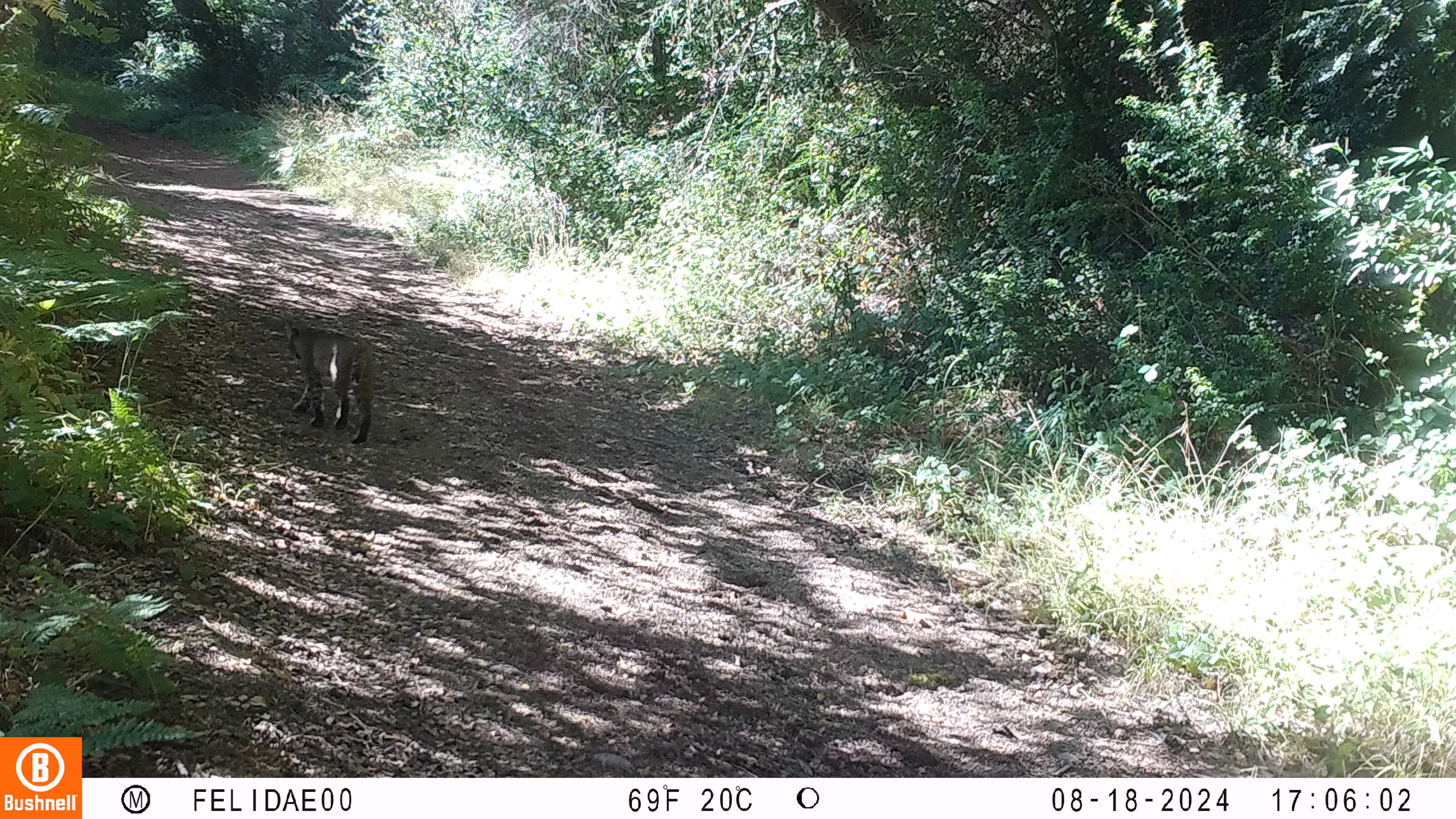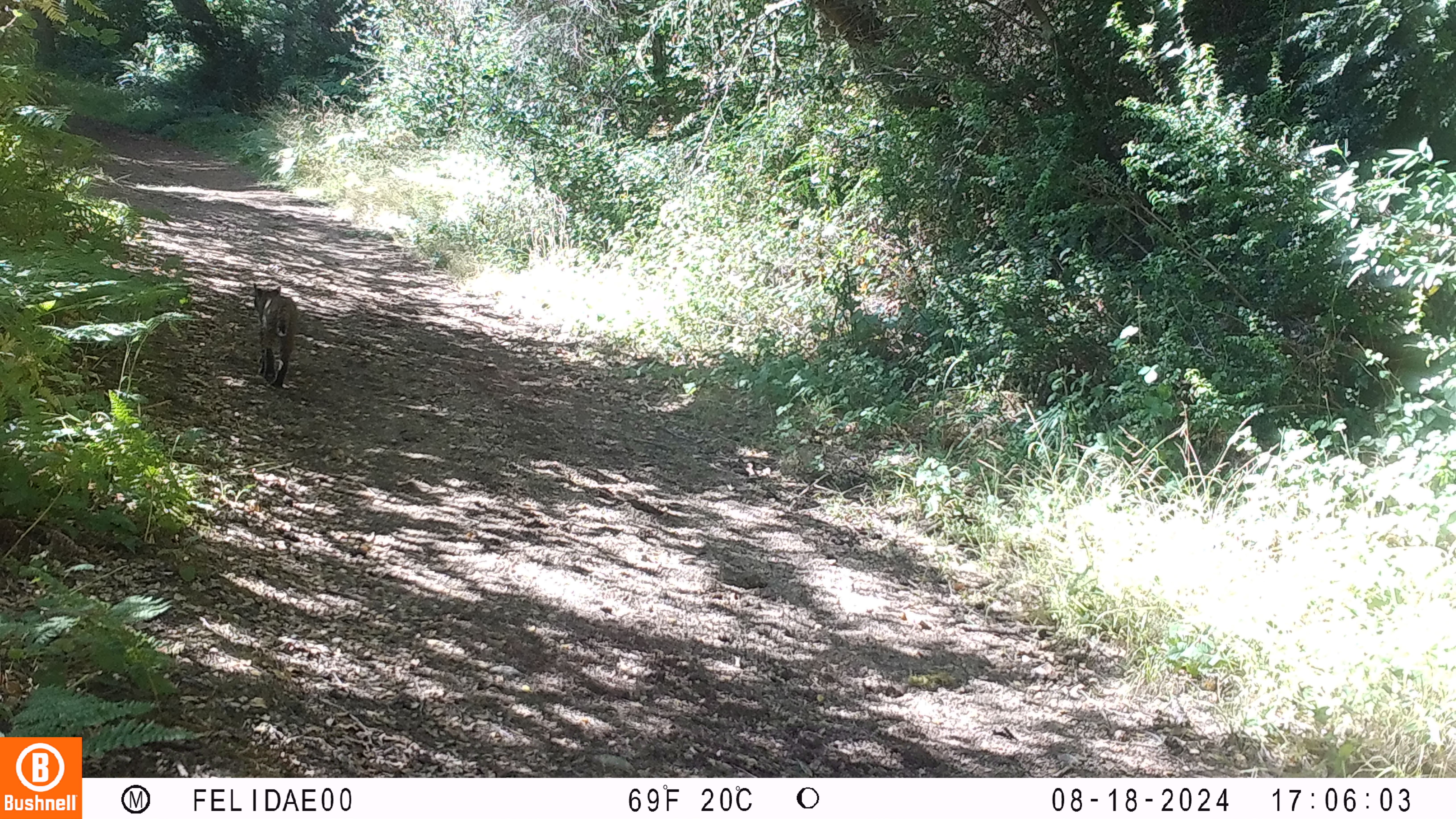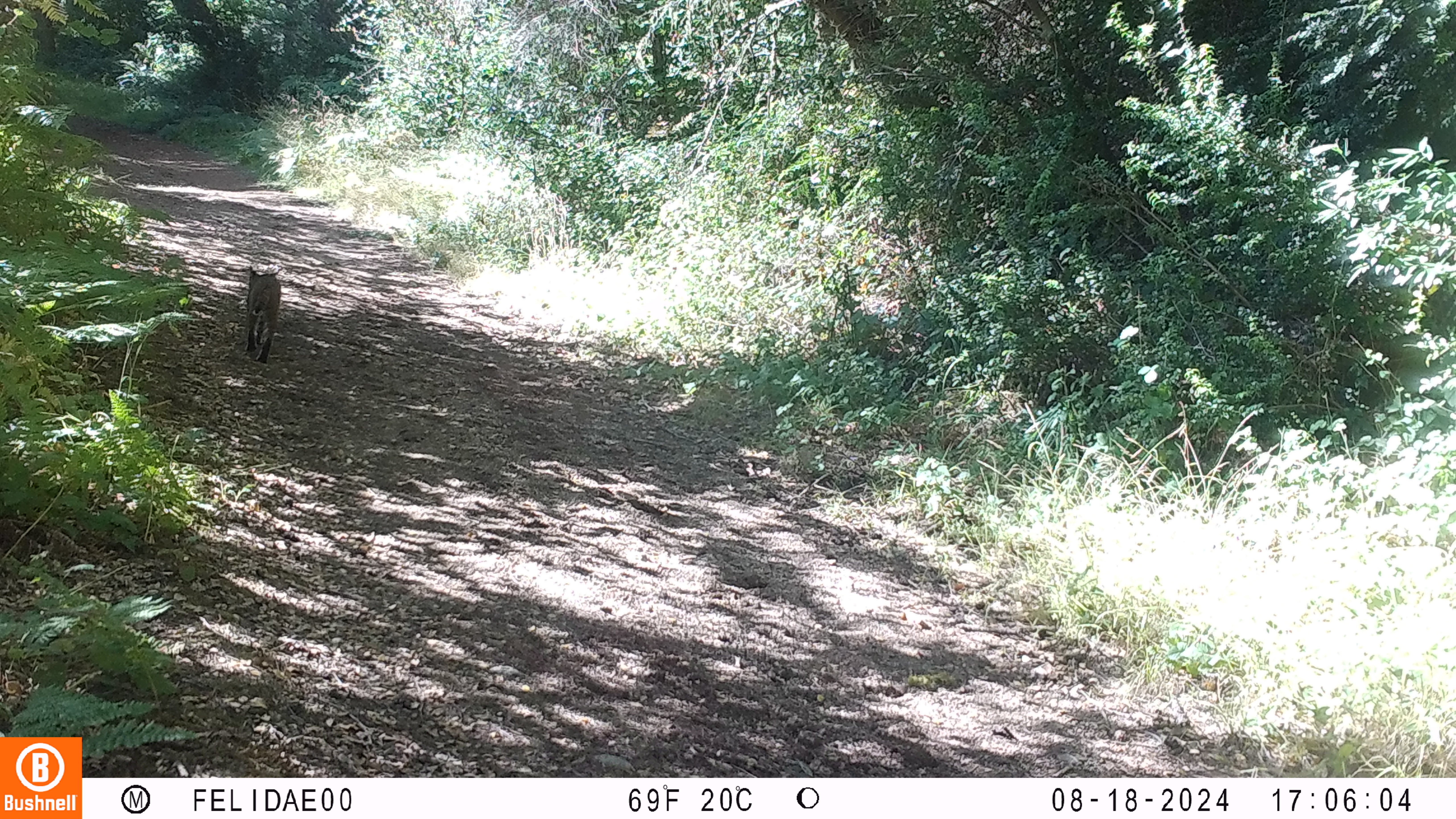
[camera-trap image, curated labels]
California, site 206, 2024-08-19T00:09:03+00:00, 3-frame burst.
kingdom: Animalia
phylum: Chordata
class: Mammalia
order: Carnivora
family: Felidae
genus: Lynx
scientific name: Lynx rufus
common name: bobcat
Bobcat (Lynx rufus).